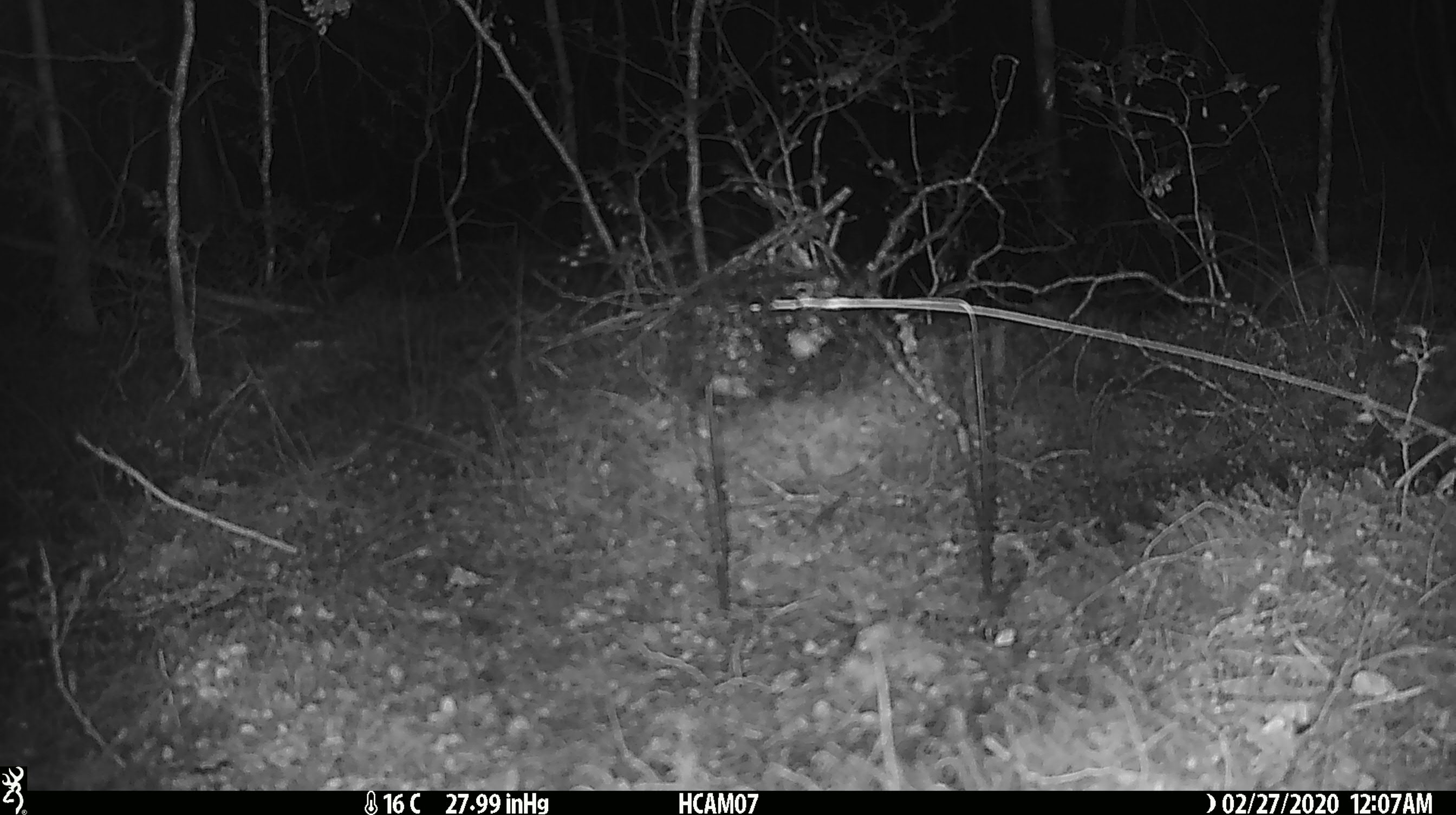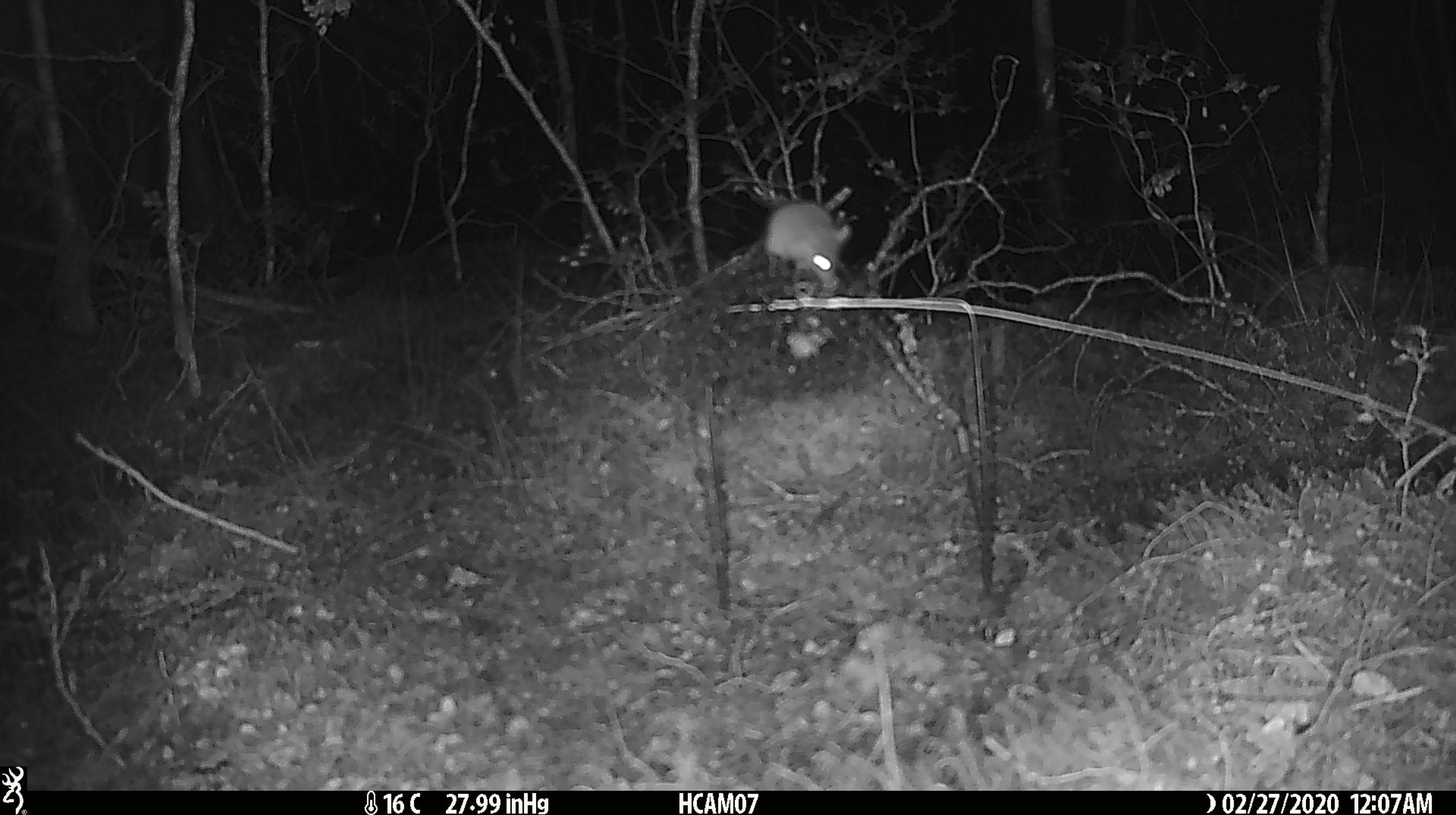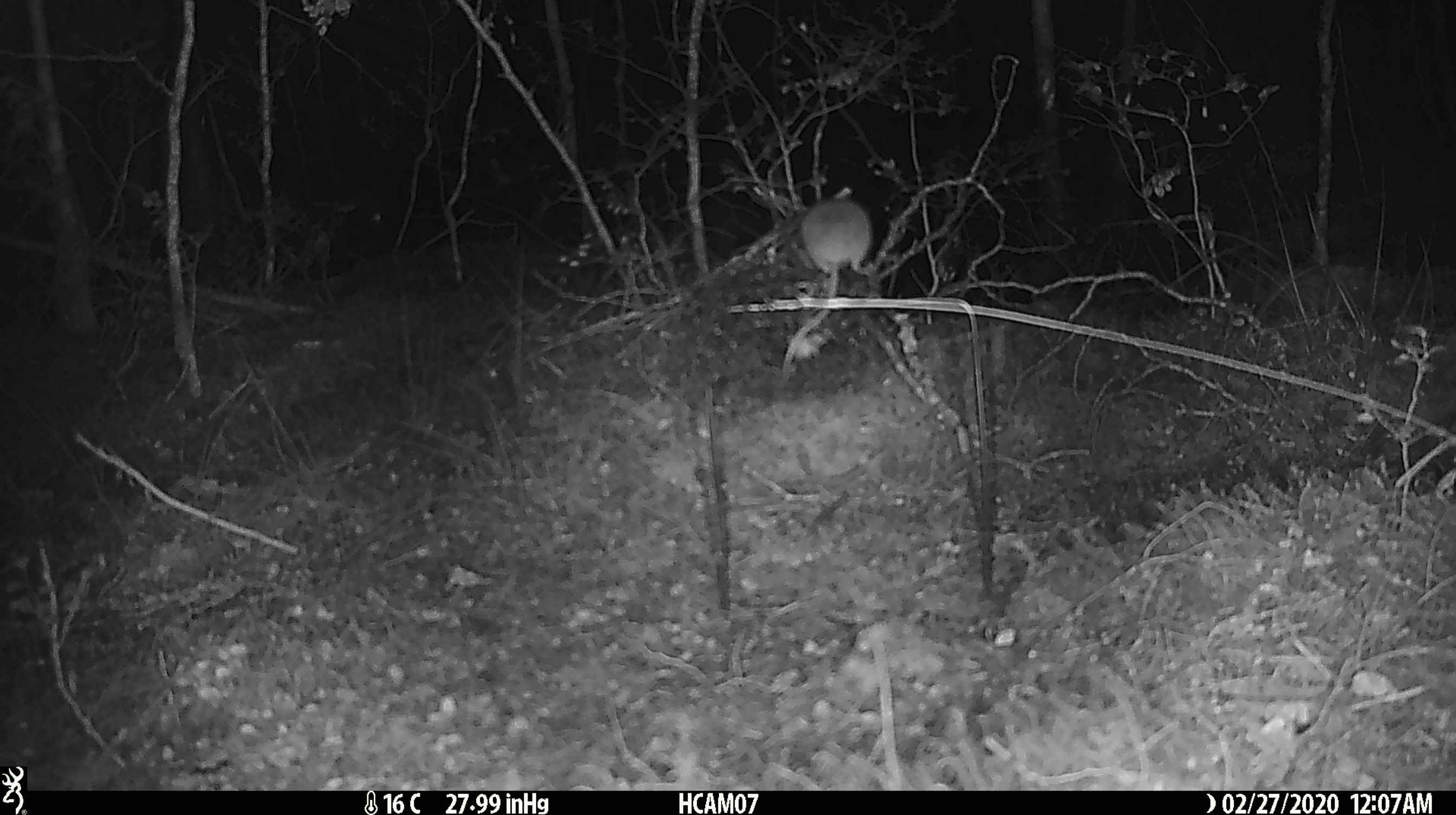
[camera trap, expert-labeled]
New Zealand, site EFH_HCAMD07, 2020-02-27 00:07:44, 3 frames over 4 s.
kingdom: Animalia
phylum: Chordata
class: Mammalia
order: Rodentia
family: Muridae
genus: Mus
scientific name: Mus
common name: mouse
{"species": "mouse (Mus)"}